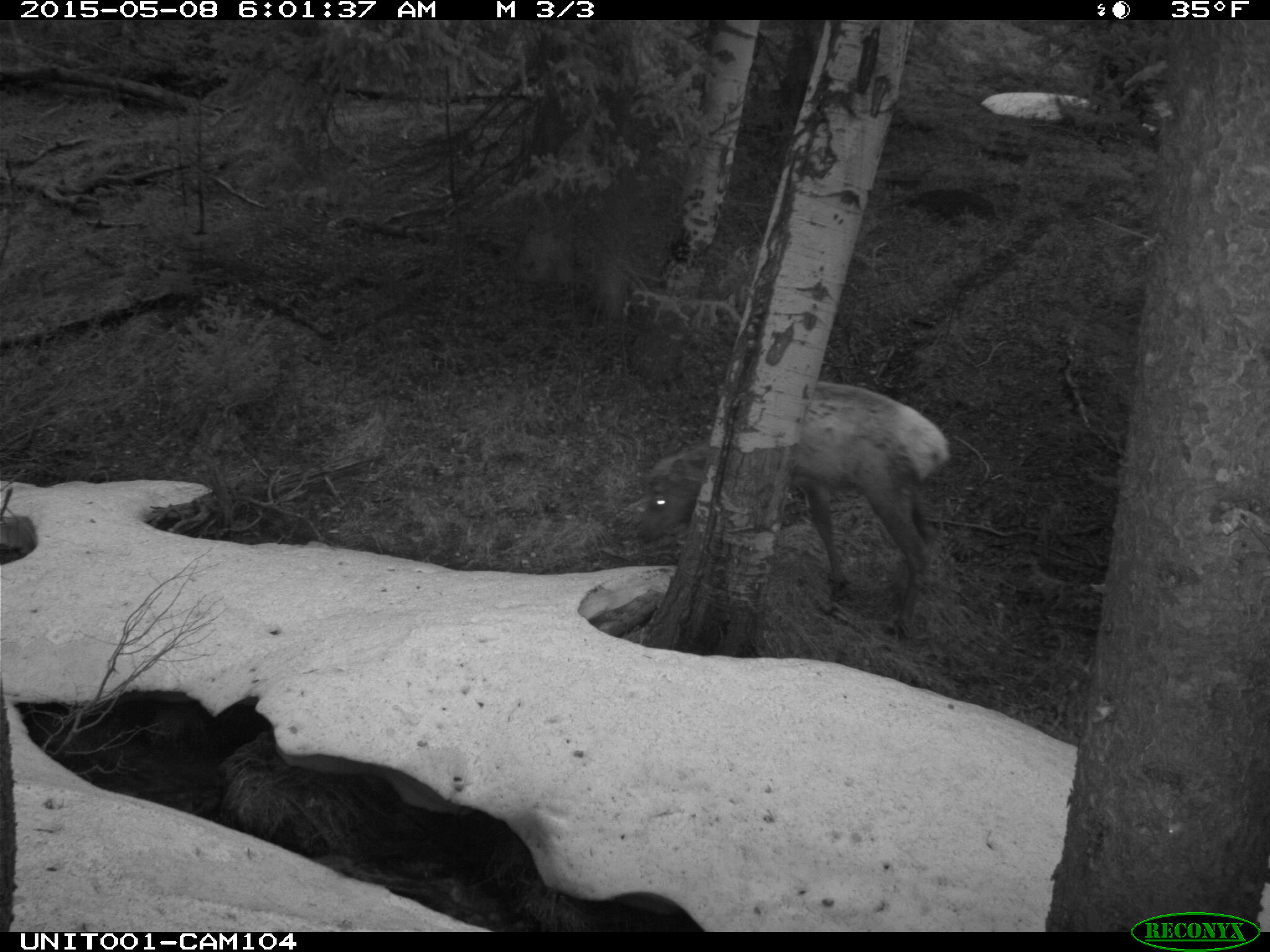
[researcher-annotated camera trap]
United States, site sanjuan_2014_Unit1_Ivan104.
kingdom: Animalia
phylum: Chordata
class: Mammalia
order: Artiodactyla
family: Cervidae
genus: Cervus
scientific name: Cervus elaphus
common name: red deer